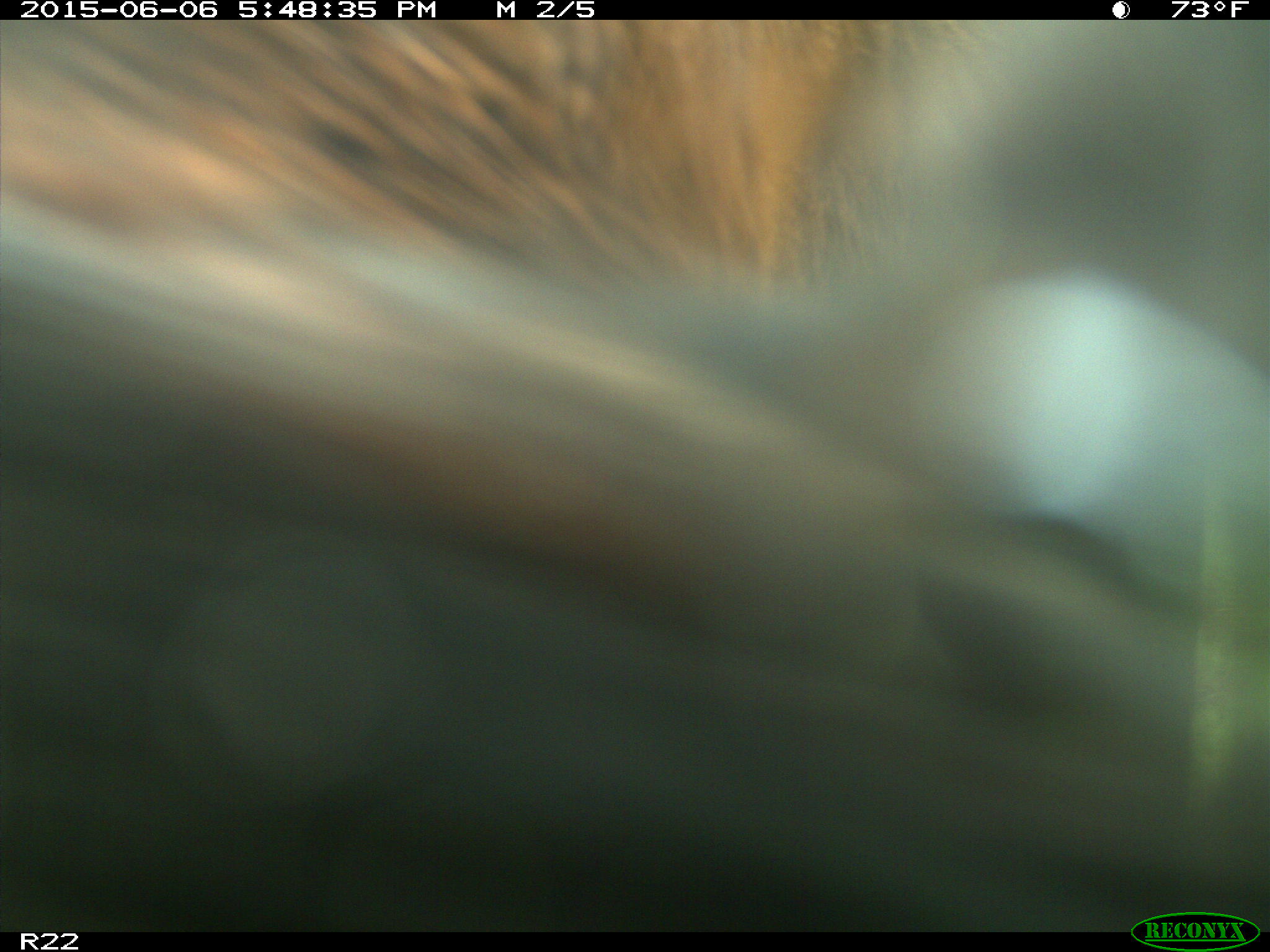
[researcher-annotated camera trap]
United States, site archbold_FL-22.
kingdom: Animalia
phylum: Chordata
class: Mammalia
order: Artiodactyla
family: Bovidae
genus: Bos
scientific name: Bos taurus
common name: domestic cow